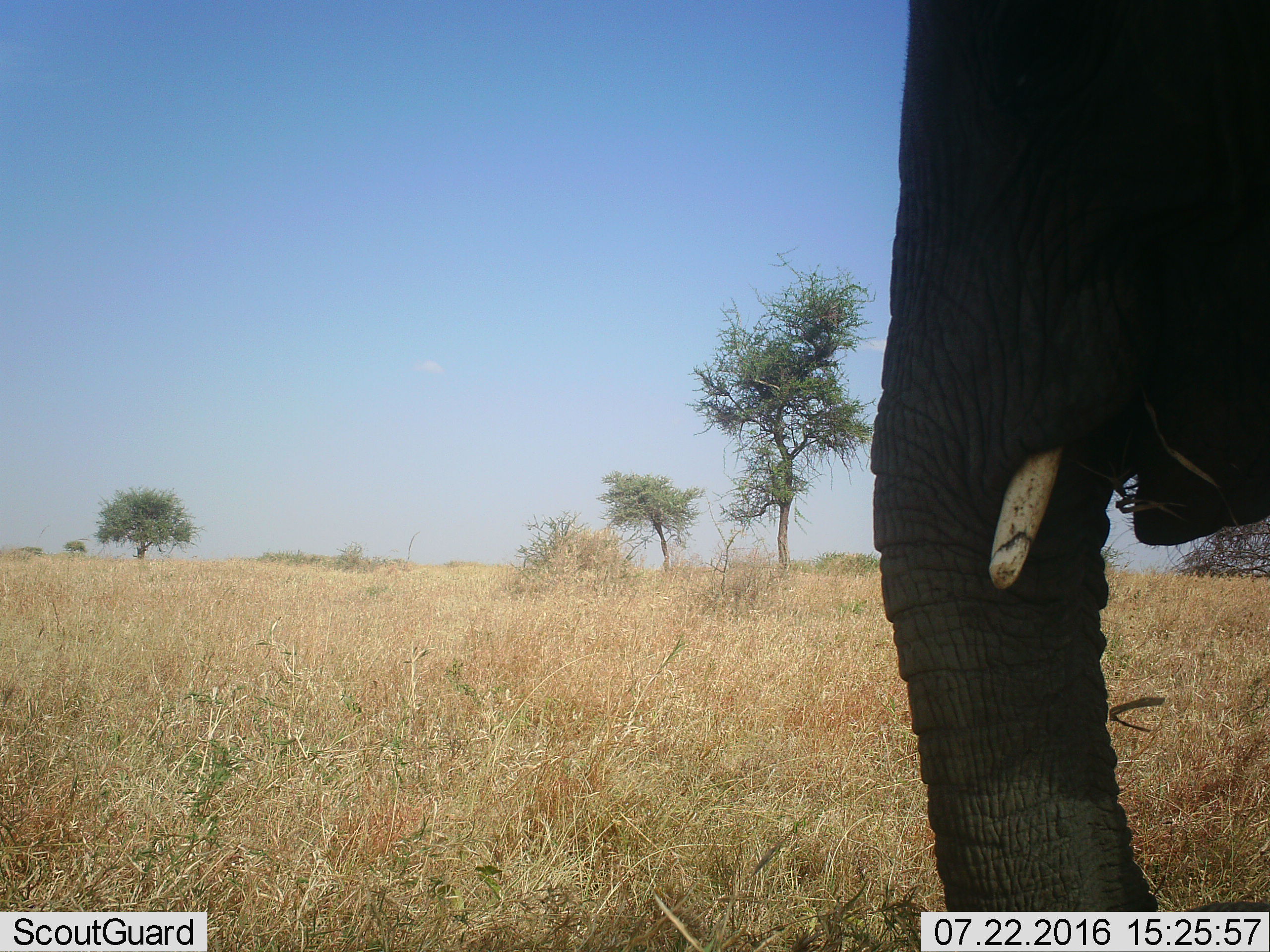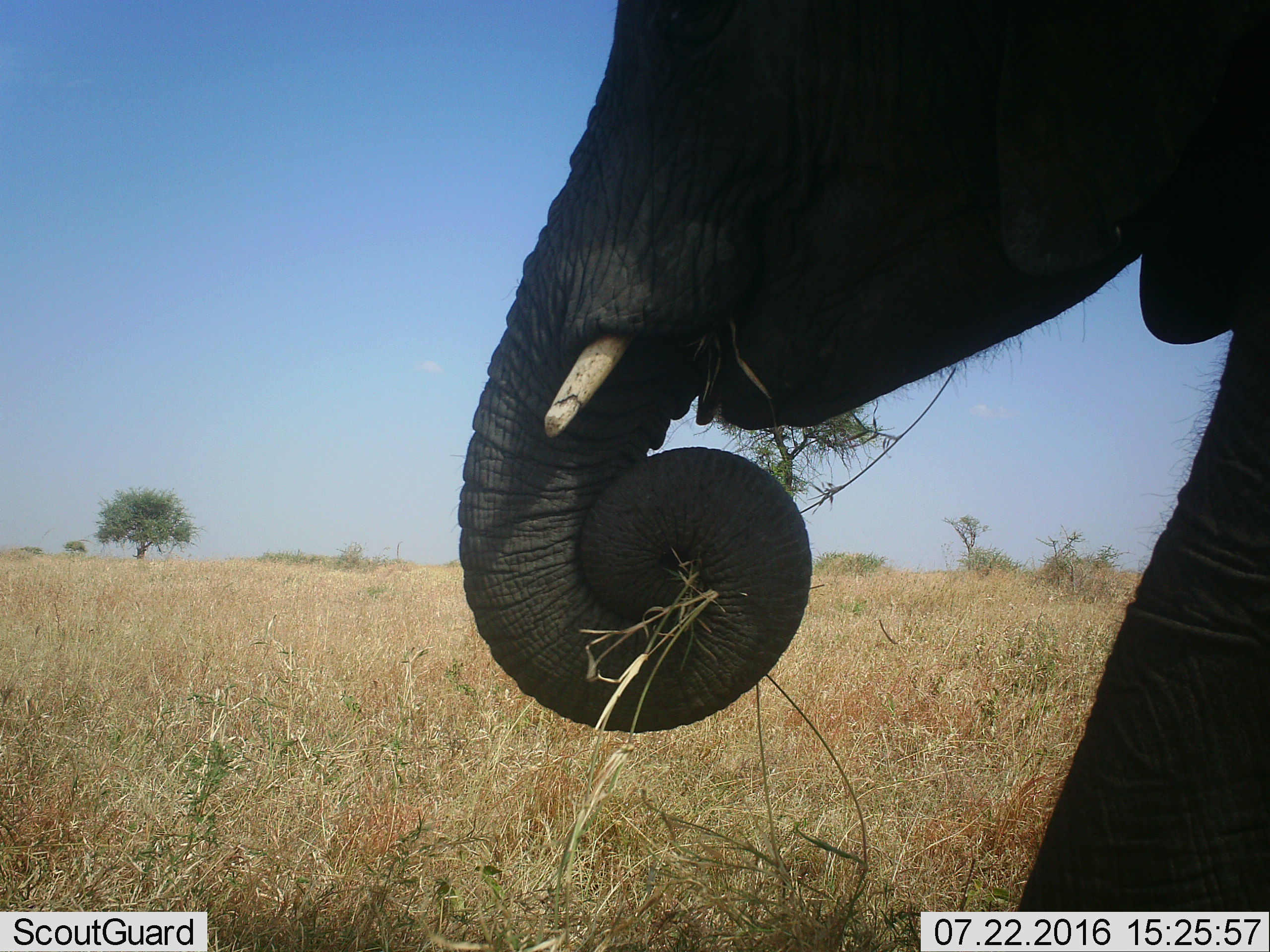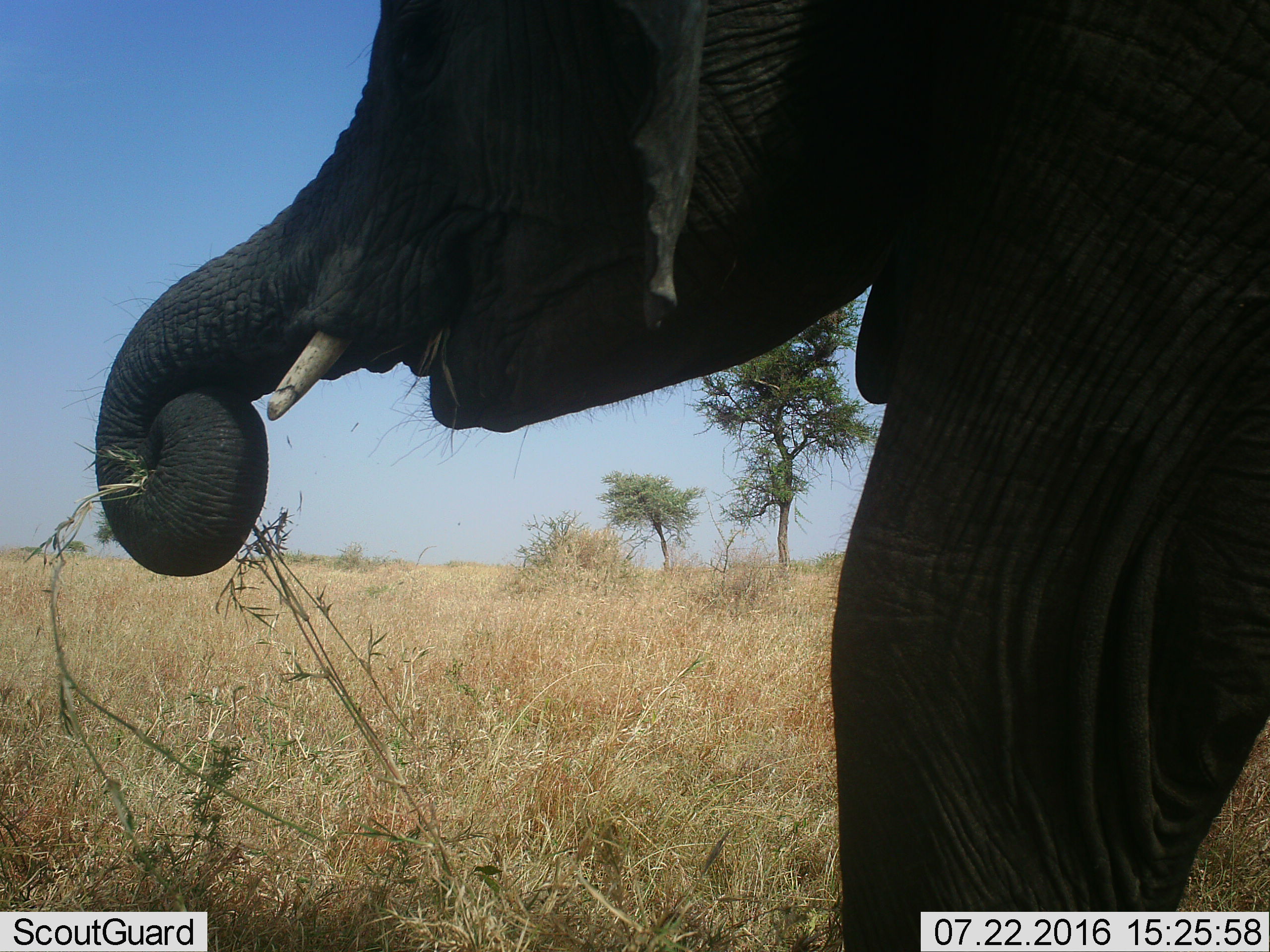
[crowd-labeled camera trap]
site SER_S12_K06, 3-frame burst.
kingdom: Animalia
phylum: Chordata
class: Mammalia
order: Proboscidea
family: Elephantidae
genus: Loxodonta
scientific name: Loxodonta africana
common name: african bush elephant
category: elephant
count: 1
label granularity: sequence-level